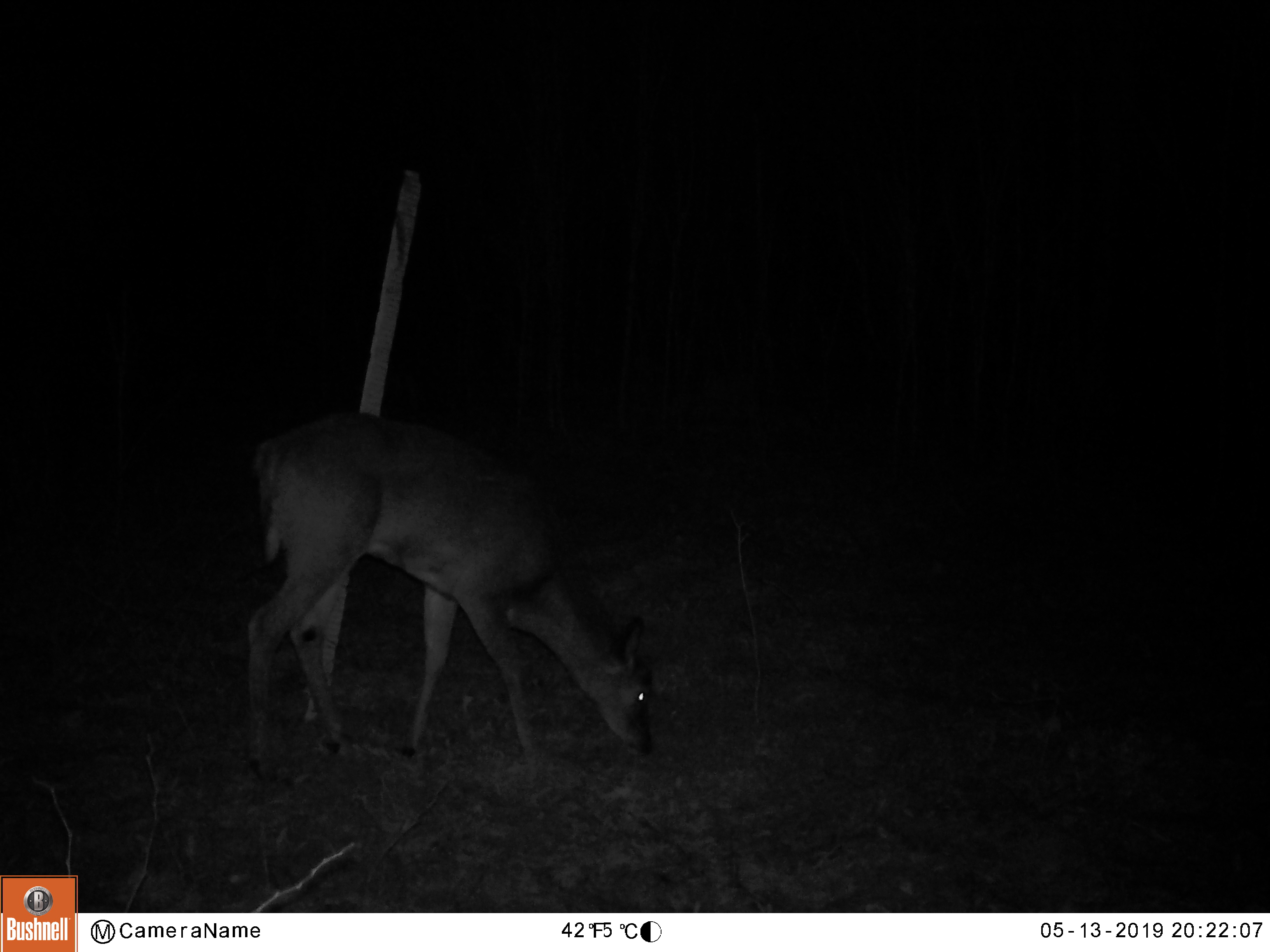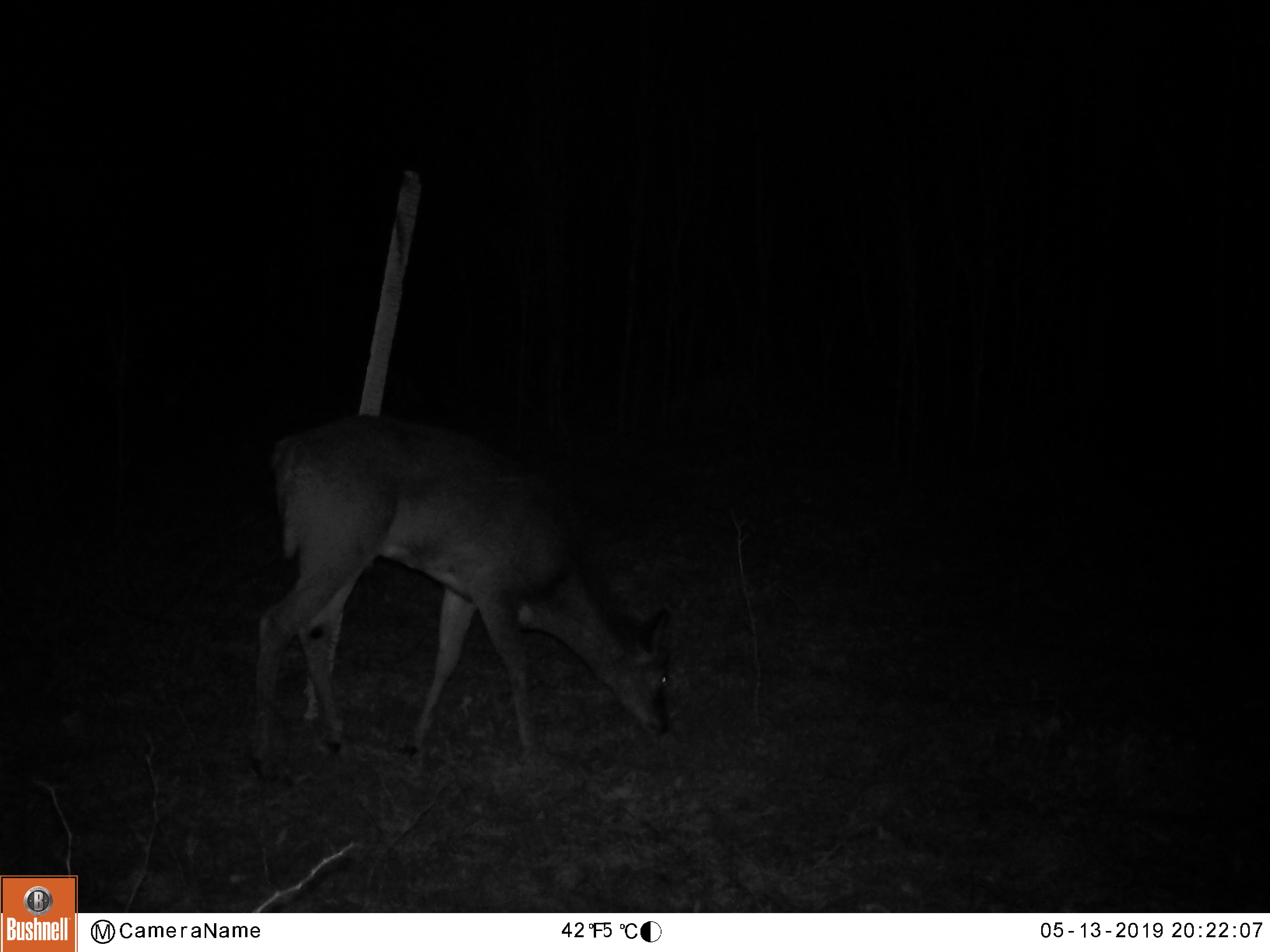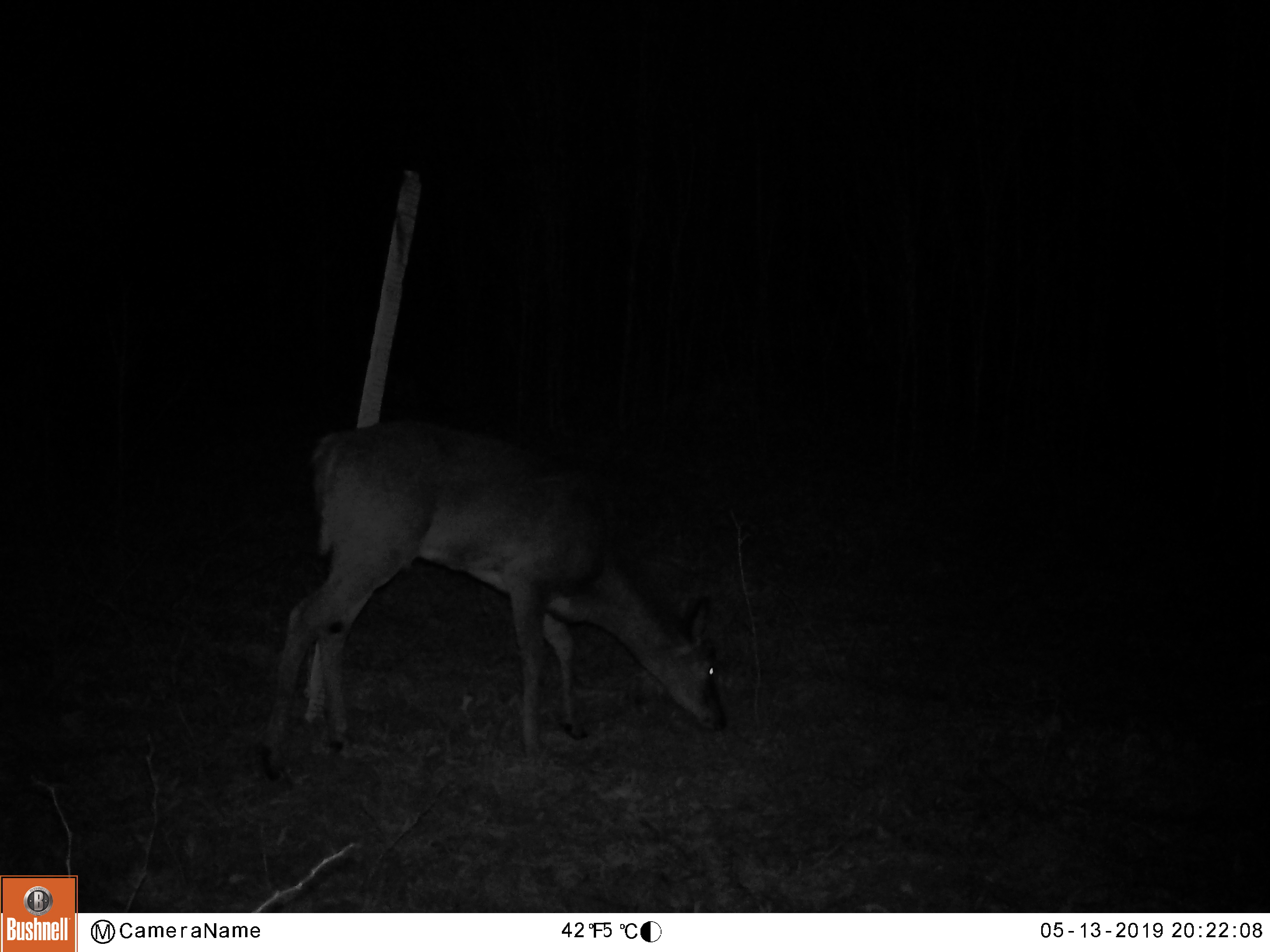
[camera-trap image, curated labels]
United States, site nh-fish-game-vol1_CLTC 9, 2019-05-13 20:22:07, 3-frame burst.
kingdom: Animalia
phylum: Chordata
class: Mammalia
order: Artiodactyla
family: Cervidae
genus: Odocoileus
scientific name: Odocoileus virginianus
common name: white-tailed deer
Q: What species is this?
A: White-tailed deer (Odocoileus virginianus).